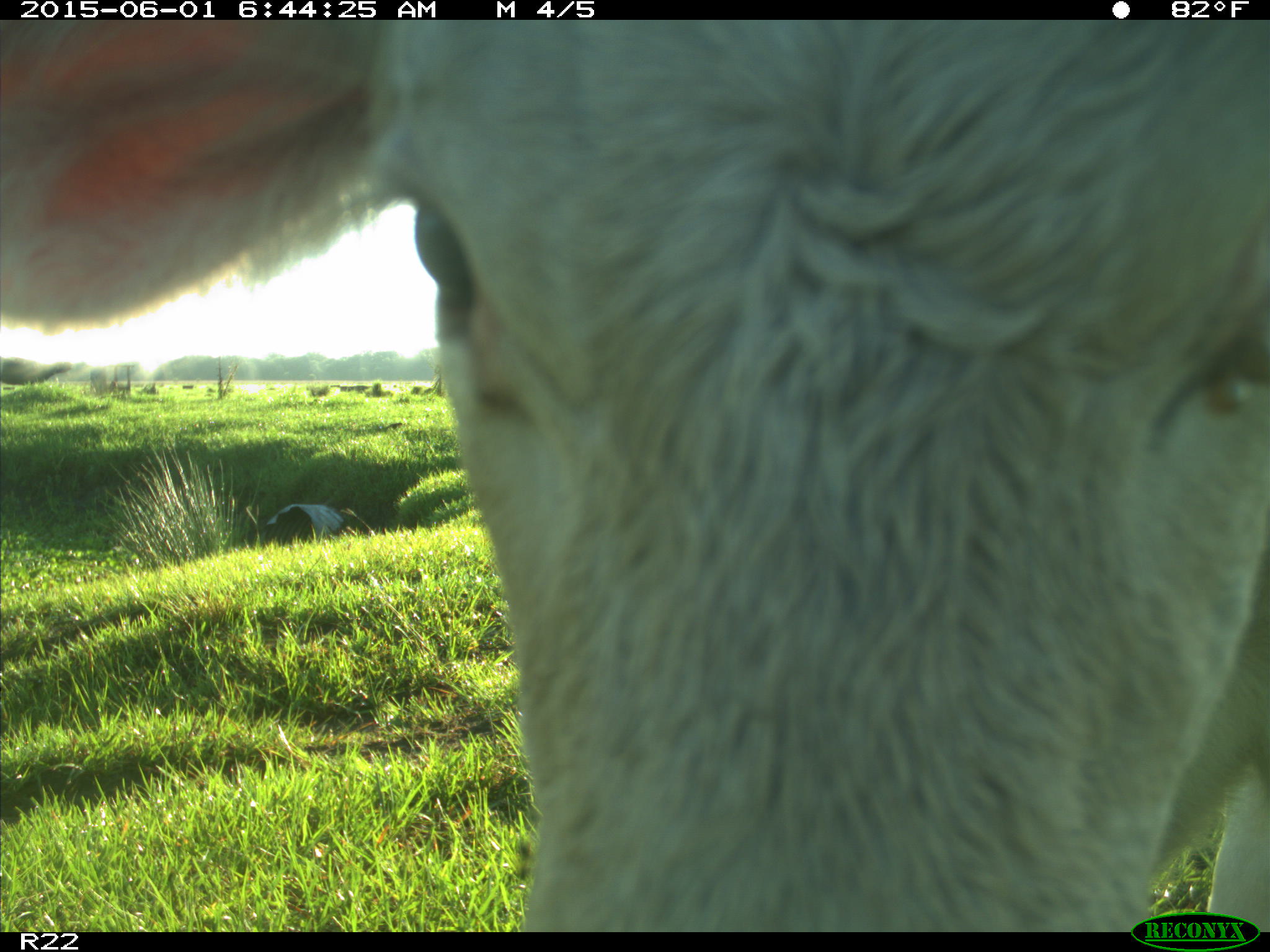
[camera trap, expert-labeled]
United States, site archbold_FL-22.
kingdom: Animalia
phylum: Chordata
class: Mammalia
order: Artiodactyla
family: Bovidae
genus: Bos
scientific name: Bos taurus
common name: domestic cow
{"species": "Bos taurus (domestic cow)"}